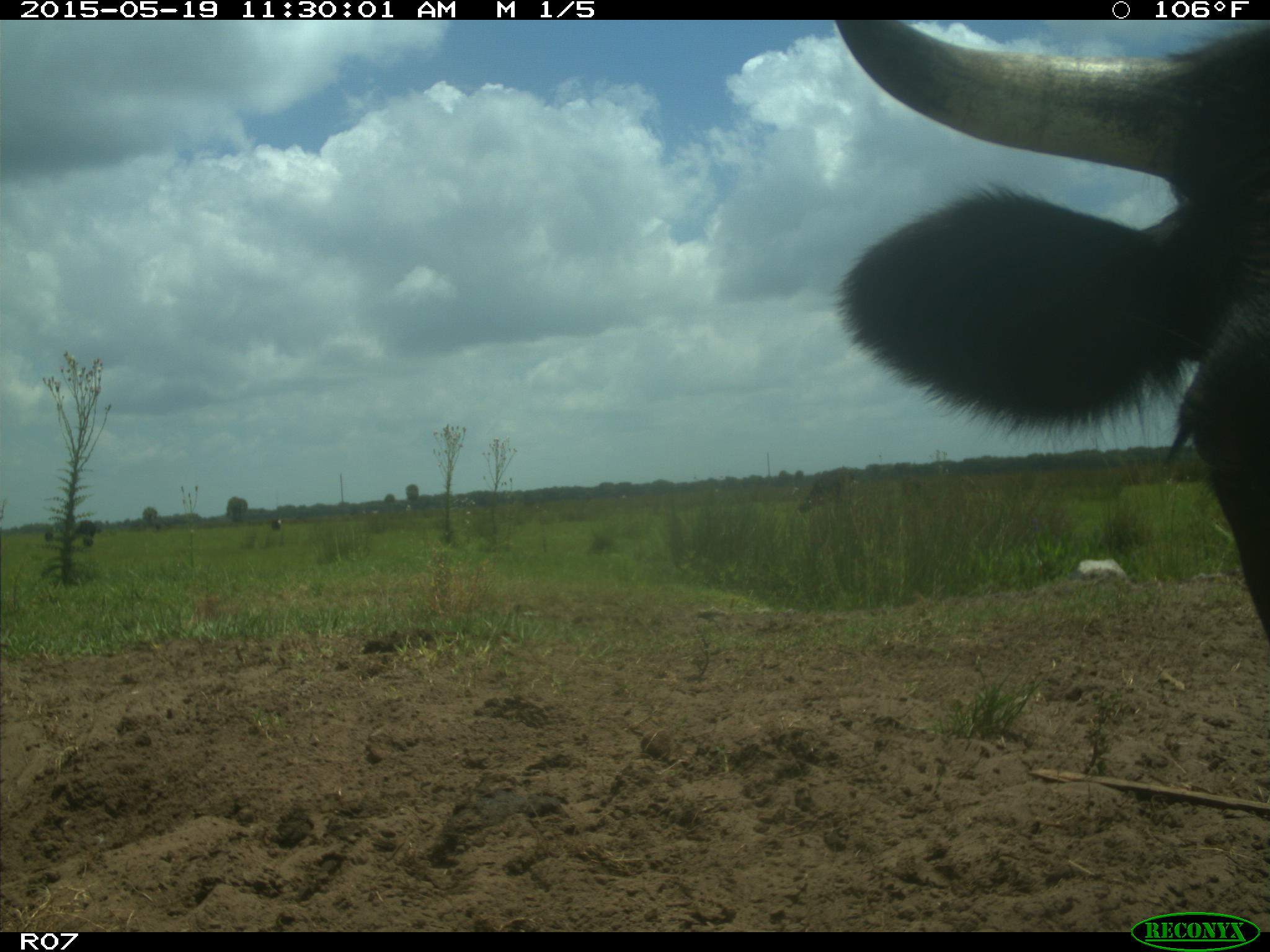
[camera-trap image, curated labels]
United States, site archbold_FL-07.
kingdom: Animalia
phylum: Chordata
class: Mammalia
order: Artiodactyla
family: Bovidae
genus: Bos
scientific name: Bos taurus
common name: domestic cow